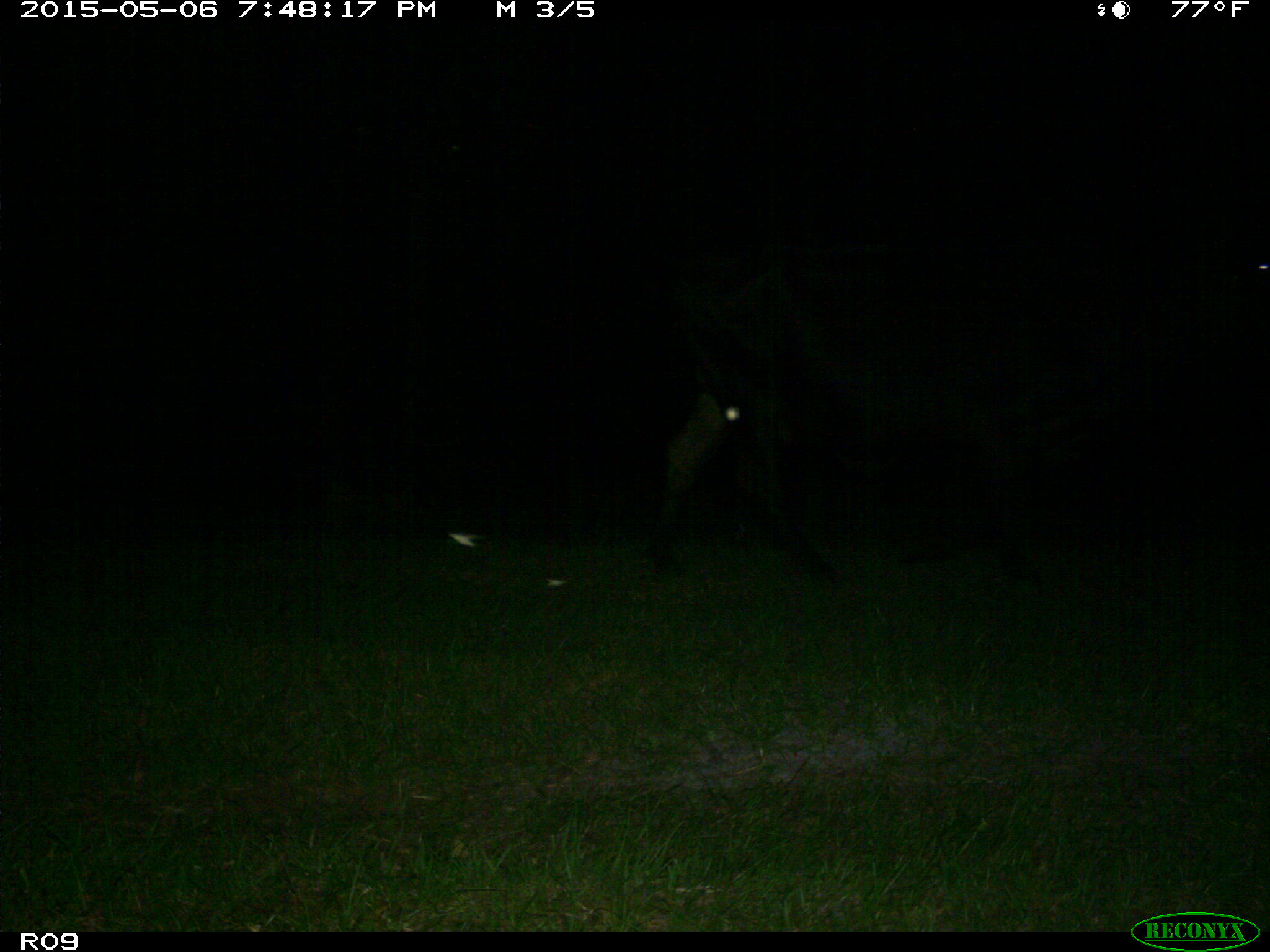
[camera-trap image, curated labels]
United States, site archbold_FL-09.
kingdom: Animalia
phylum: Chordata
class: Mammalia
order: Artiodactyla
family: Bovidae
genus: Bos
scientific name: Bos taurus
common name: domestic cow